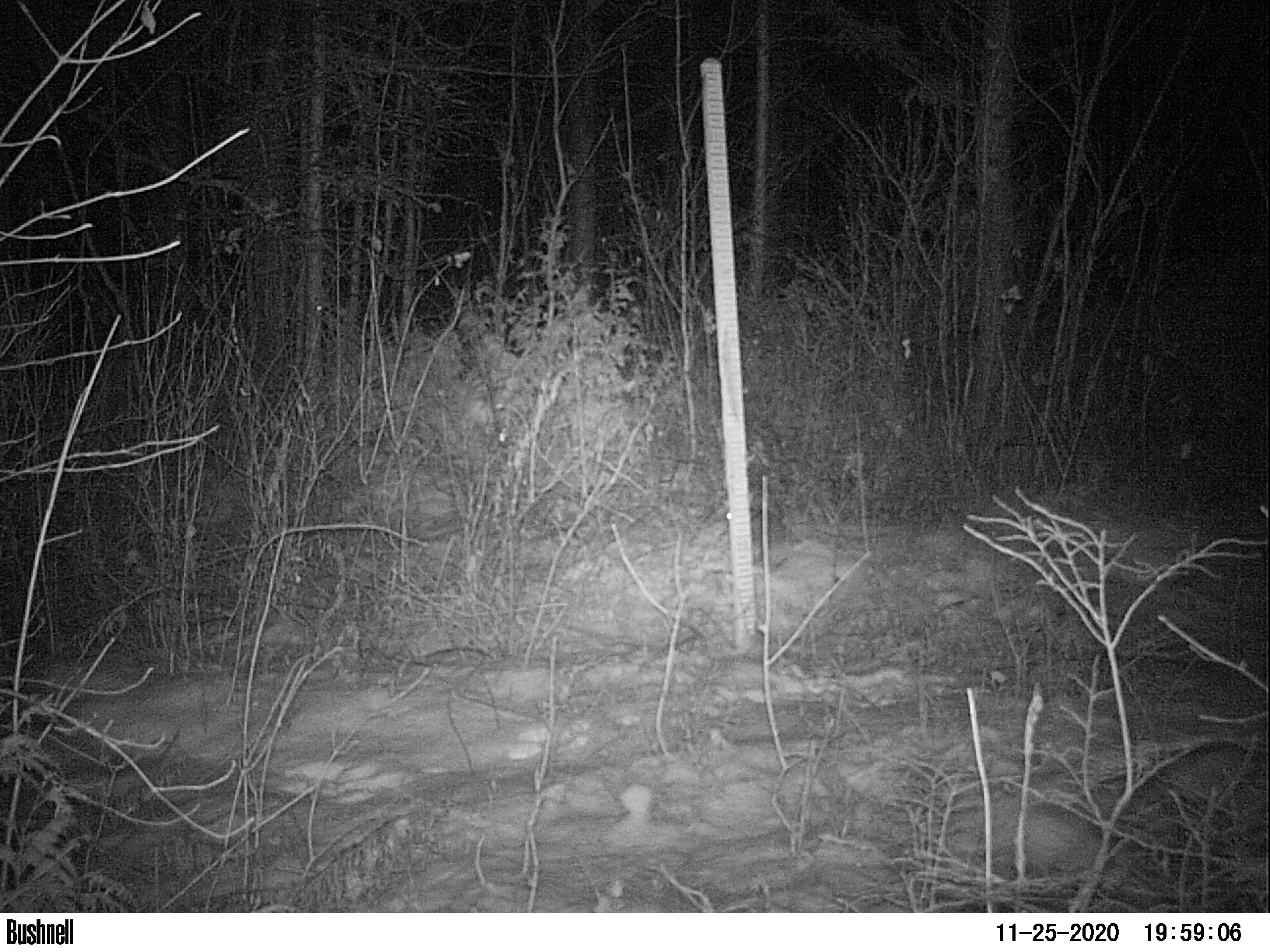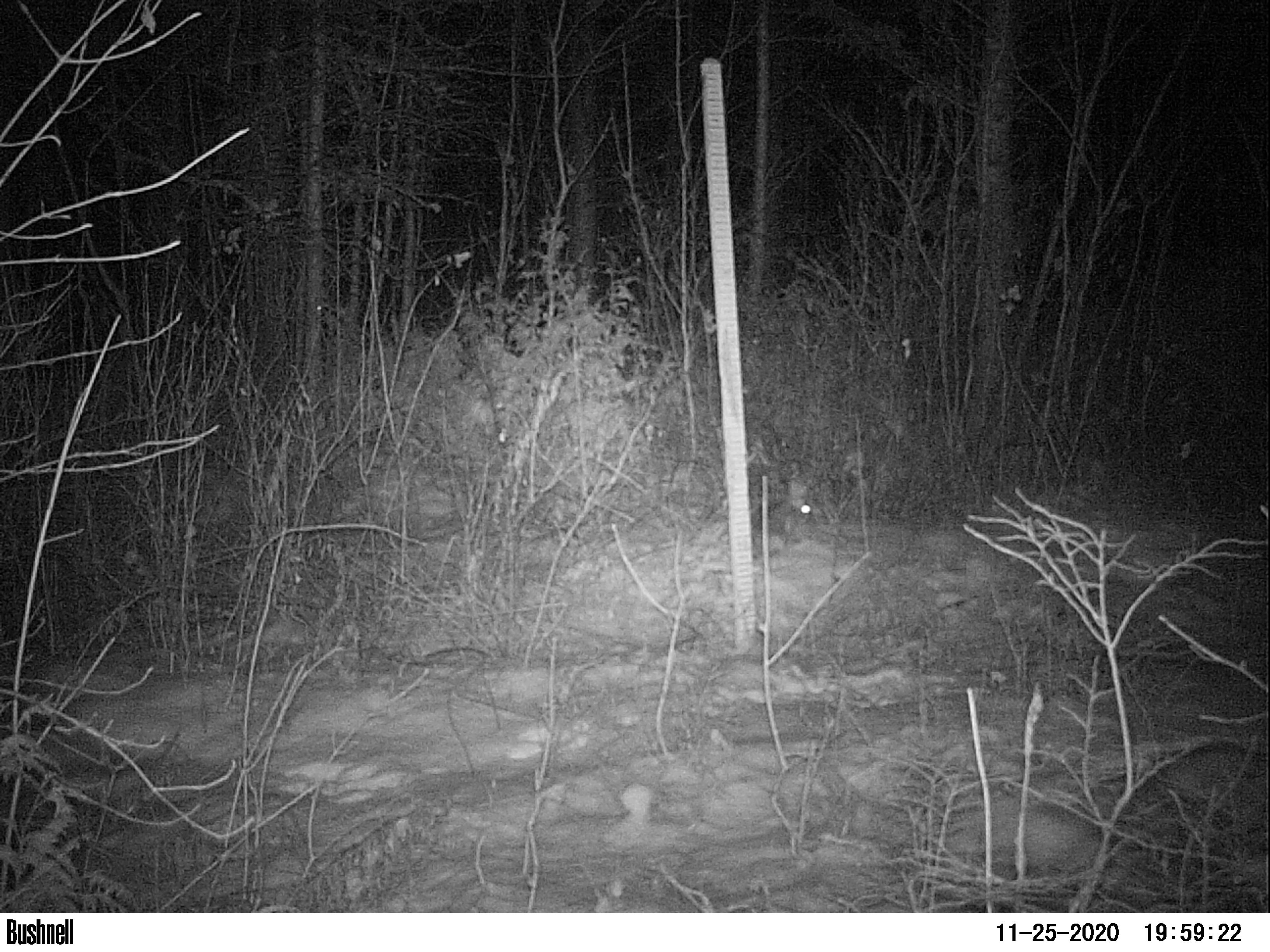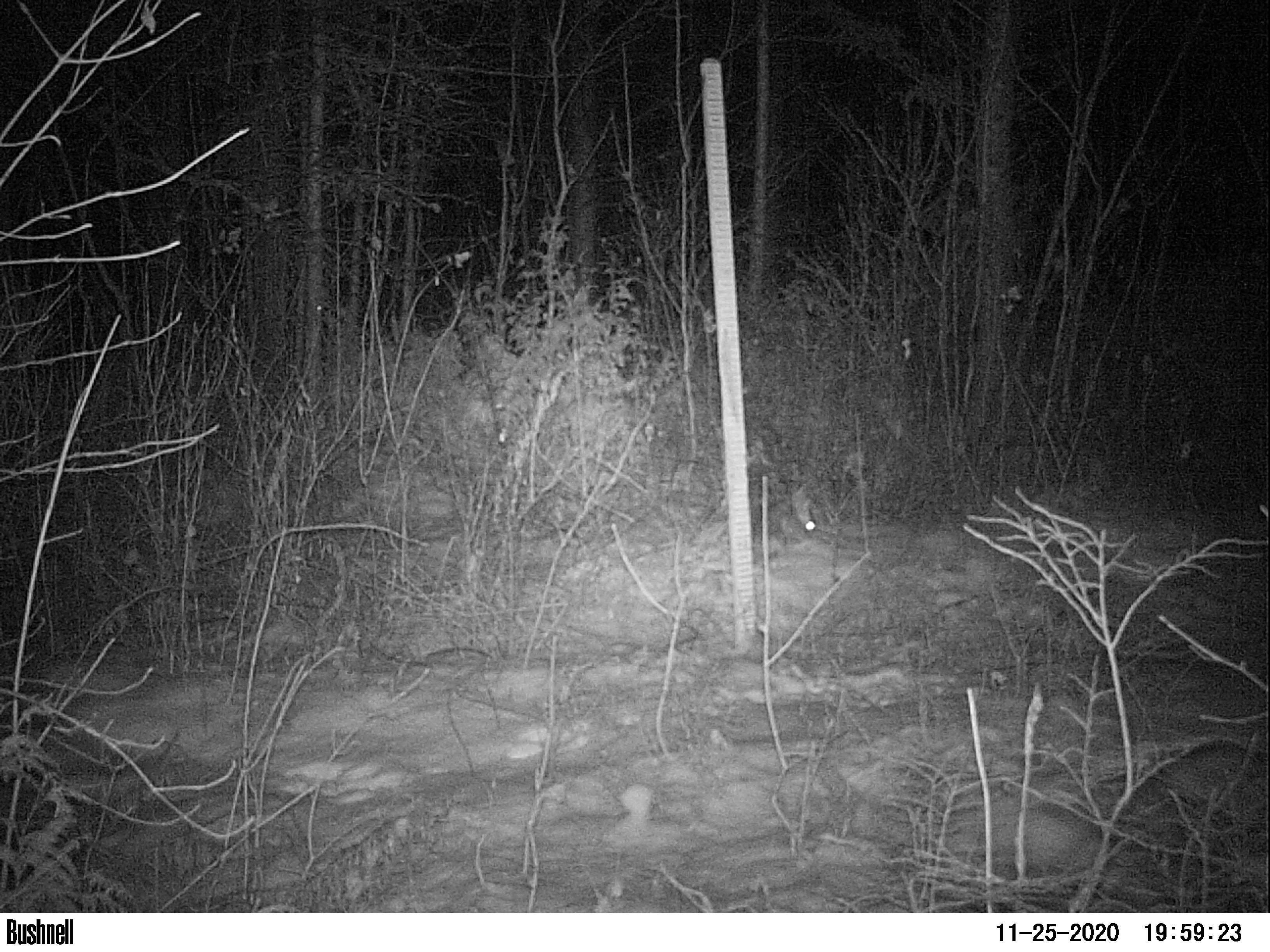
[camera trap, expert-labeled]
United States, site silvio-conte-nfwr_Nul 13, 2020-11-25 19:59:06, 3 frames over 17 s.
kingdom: Animalia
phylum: Chordata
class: Mammalia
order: Lagomorpha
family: Leporidae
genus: Lepus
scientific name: Lepus americanus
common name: snowshoe hare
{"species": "snowshoe hare (Lepus americanus)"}